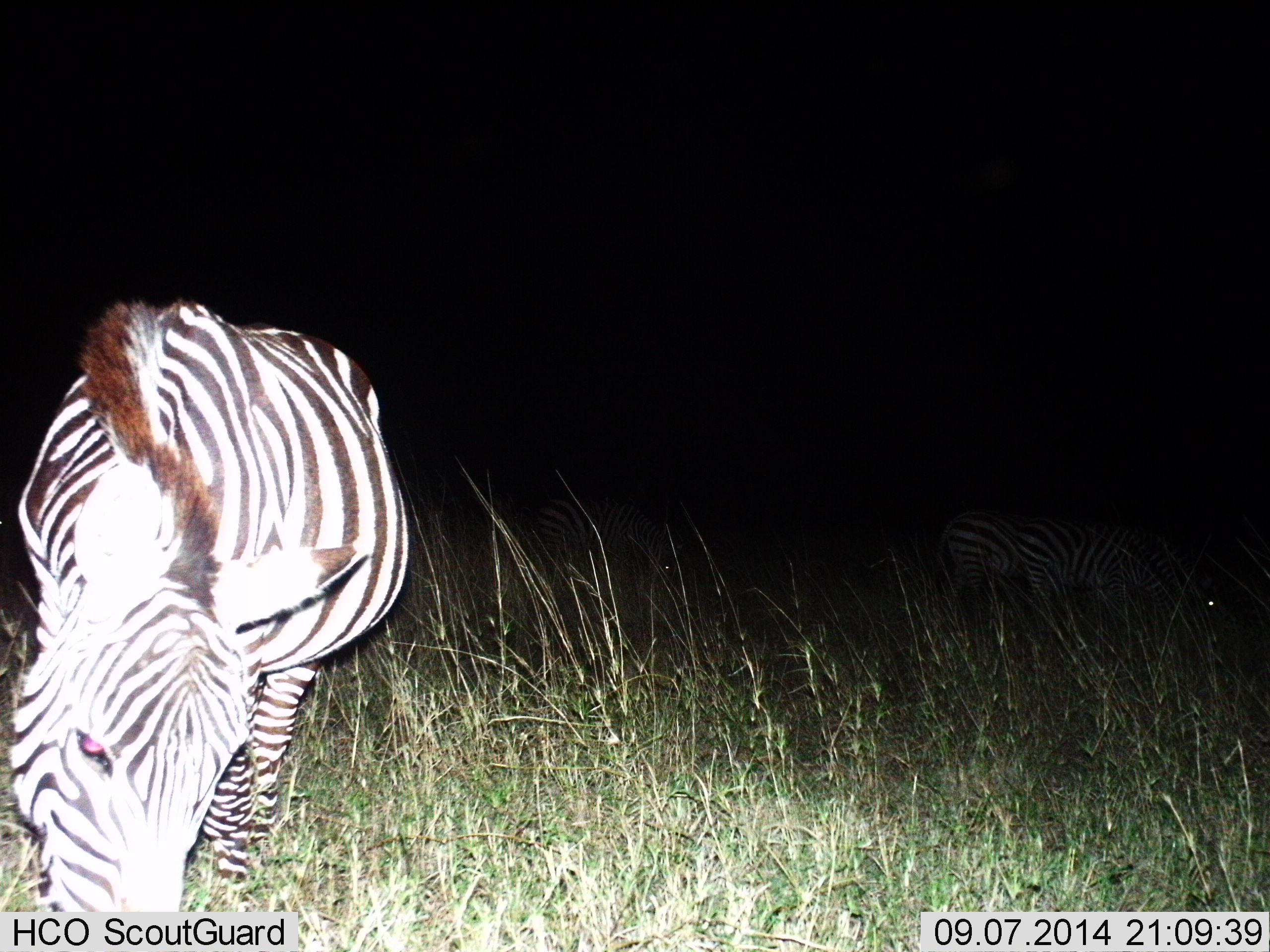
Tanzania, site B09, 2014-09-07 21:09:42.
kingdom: Animalia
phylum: Chordata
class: Mammalia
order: Perissodactyla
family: Equidae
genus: Equus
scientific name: Equus quagga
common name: plains zebra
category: zebra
Zebra (plains zebra) (Equus quagga), count 3. Behavior (volunteer vote fractions): standing 30%, resting 0%, moving 0%, interacting 0%. Young present (vote fraction): 0%. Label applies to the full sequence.